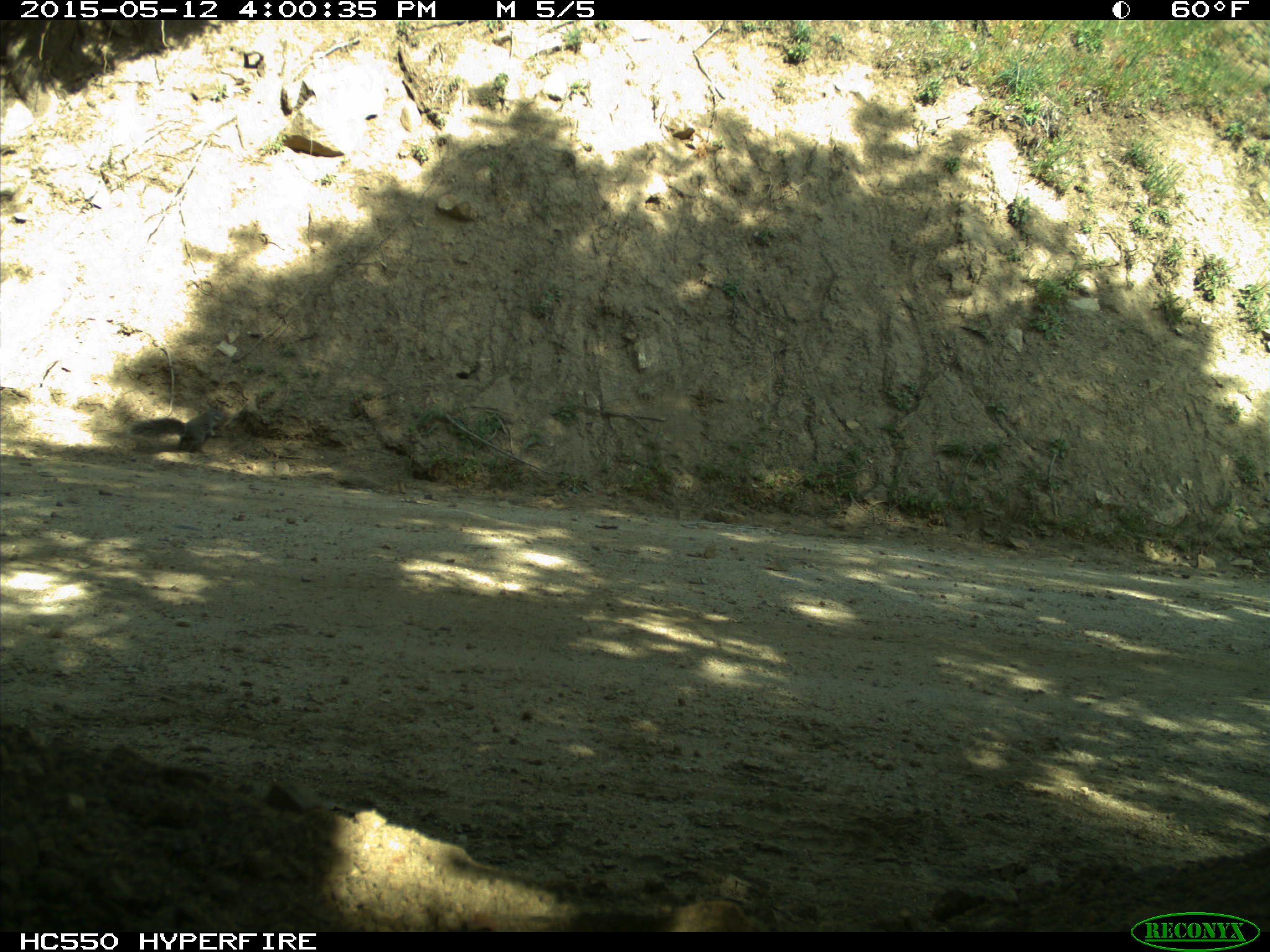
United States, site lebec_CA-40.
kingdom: Animalia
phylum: Chordata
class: Mammalia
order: Rodentia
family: Sciuridae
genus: Sciurus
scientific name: Sciurus carolinensis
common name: eastern gray squirrel